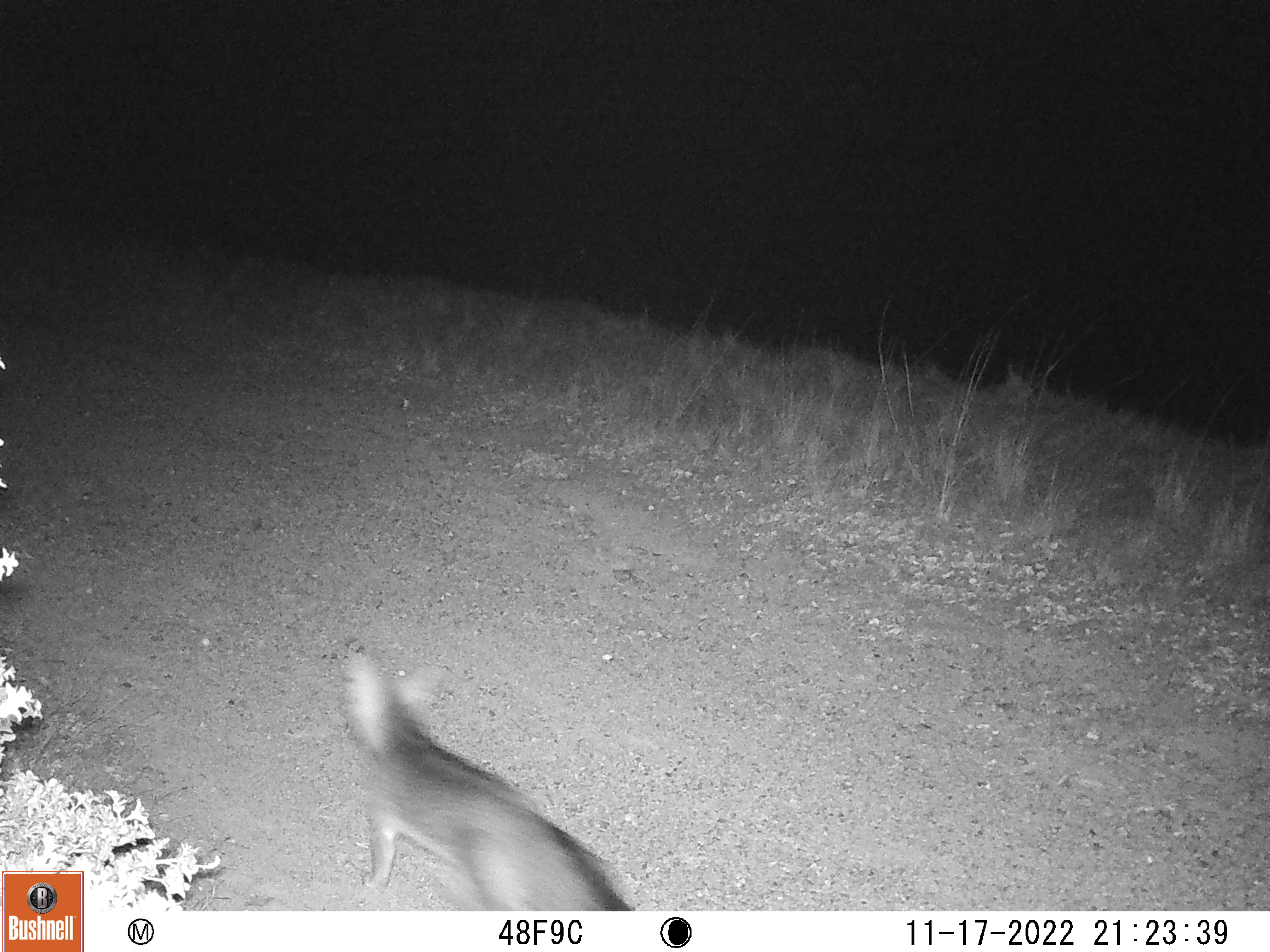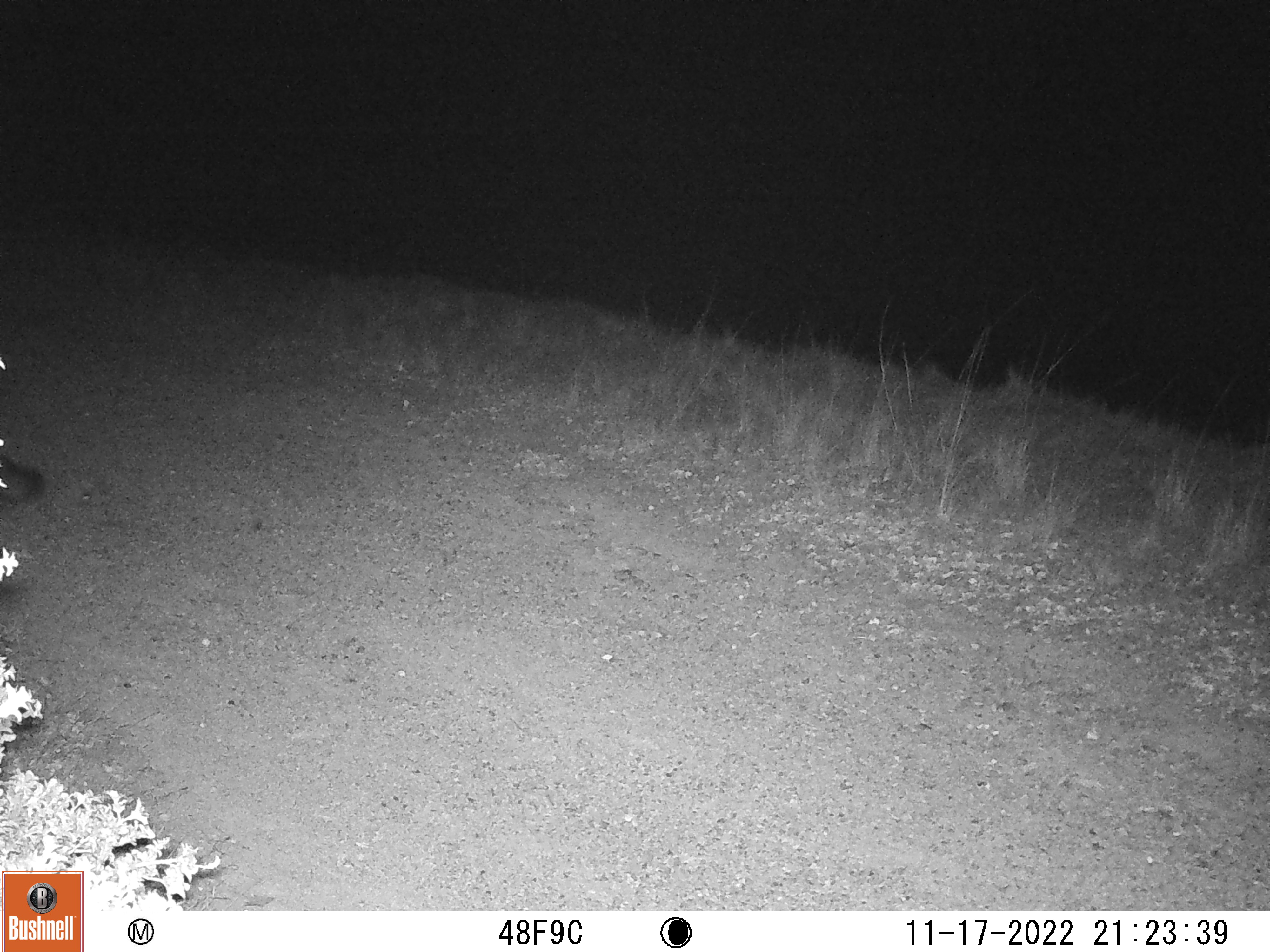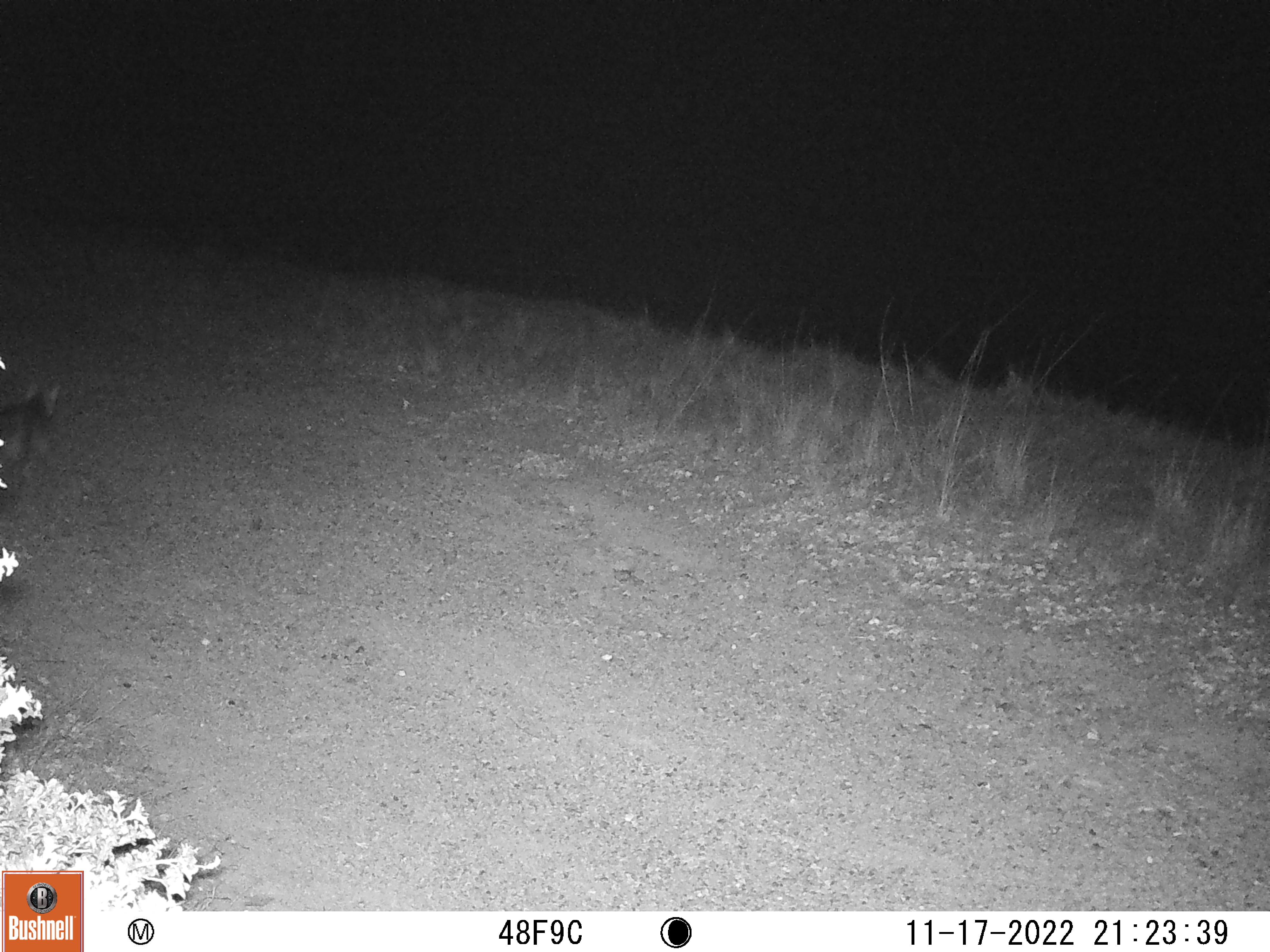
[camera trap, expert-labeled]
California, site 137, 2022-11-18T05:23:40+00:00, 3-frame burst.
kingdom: Animalia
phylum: Chordata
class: Mammalia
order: Carnivora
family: Canidae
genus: Urocyon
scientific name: Urocyon cinereoargenteus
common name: gray fox